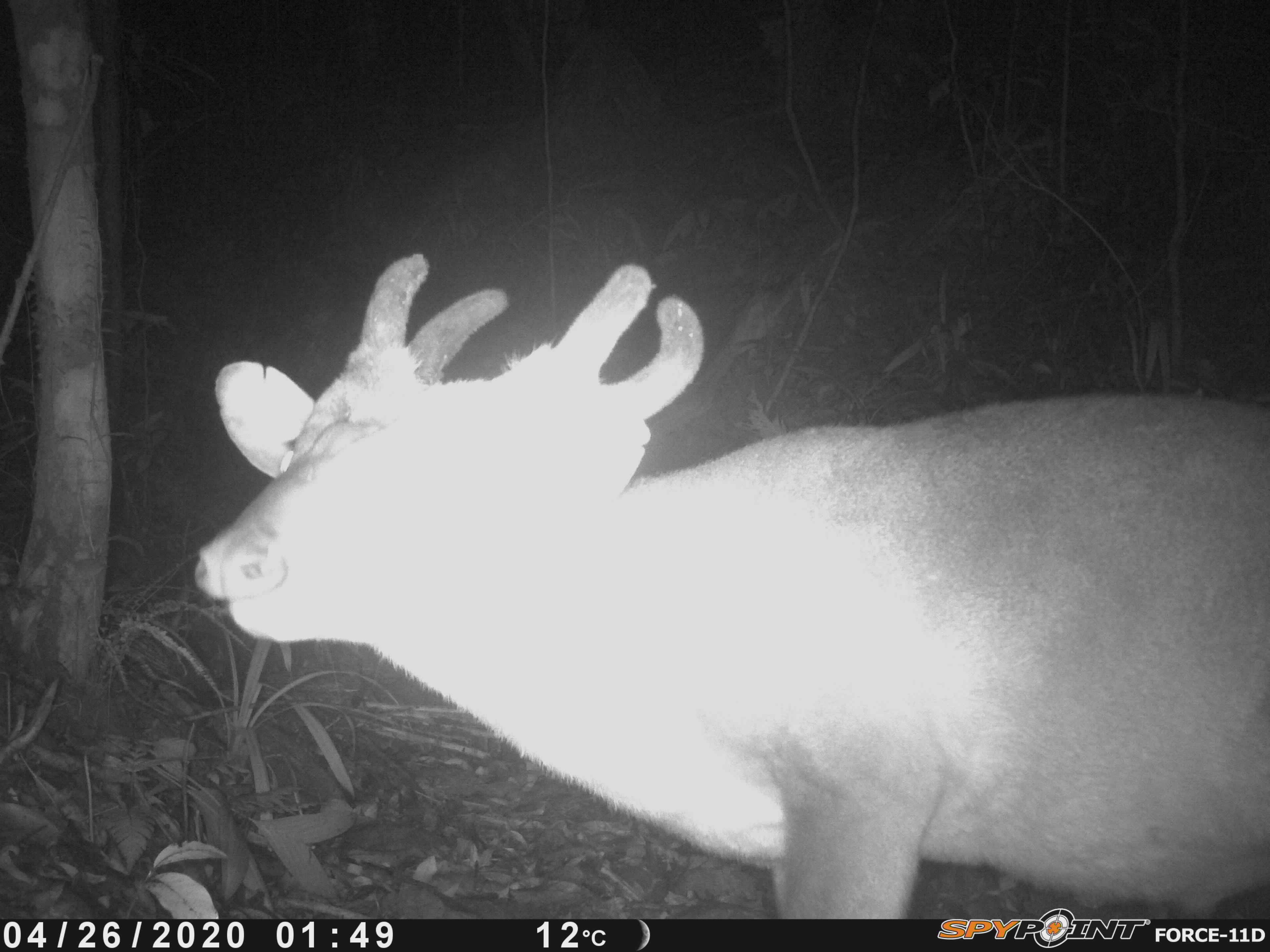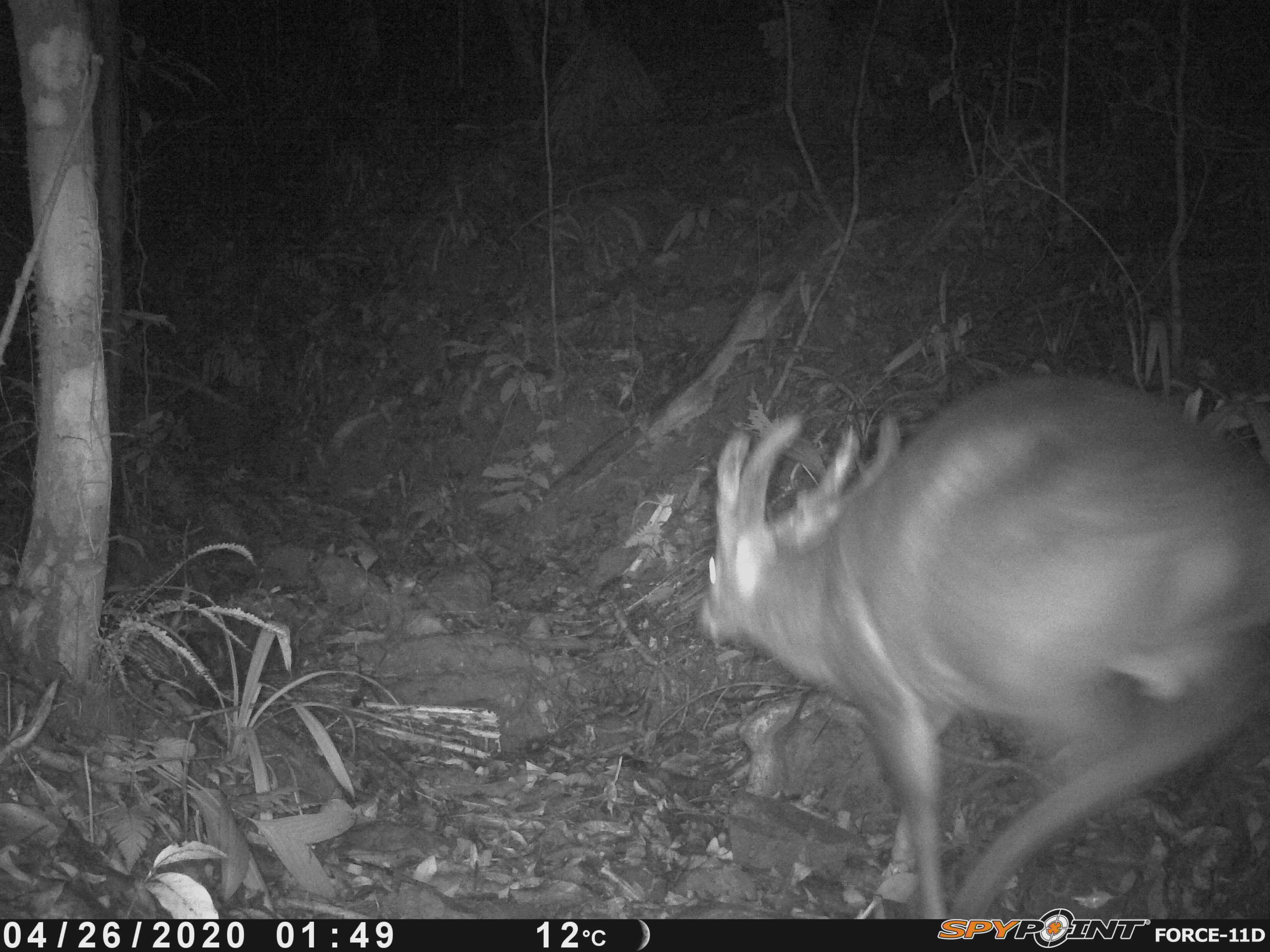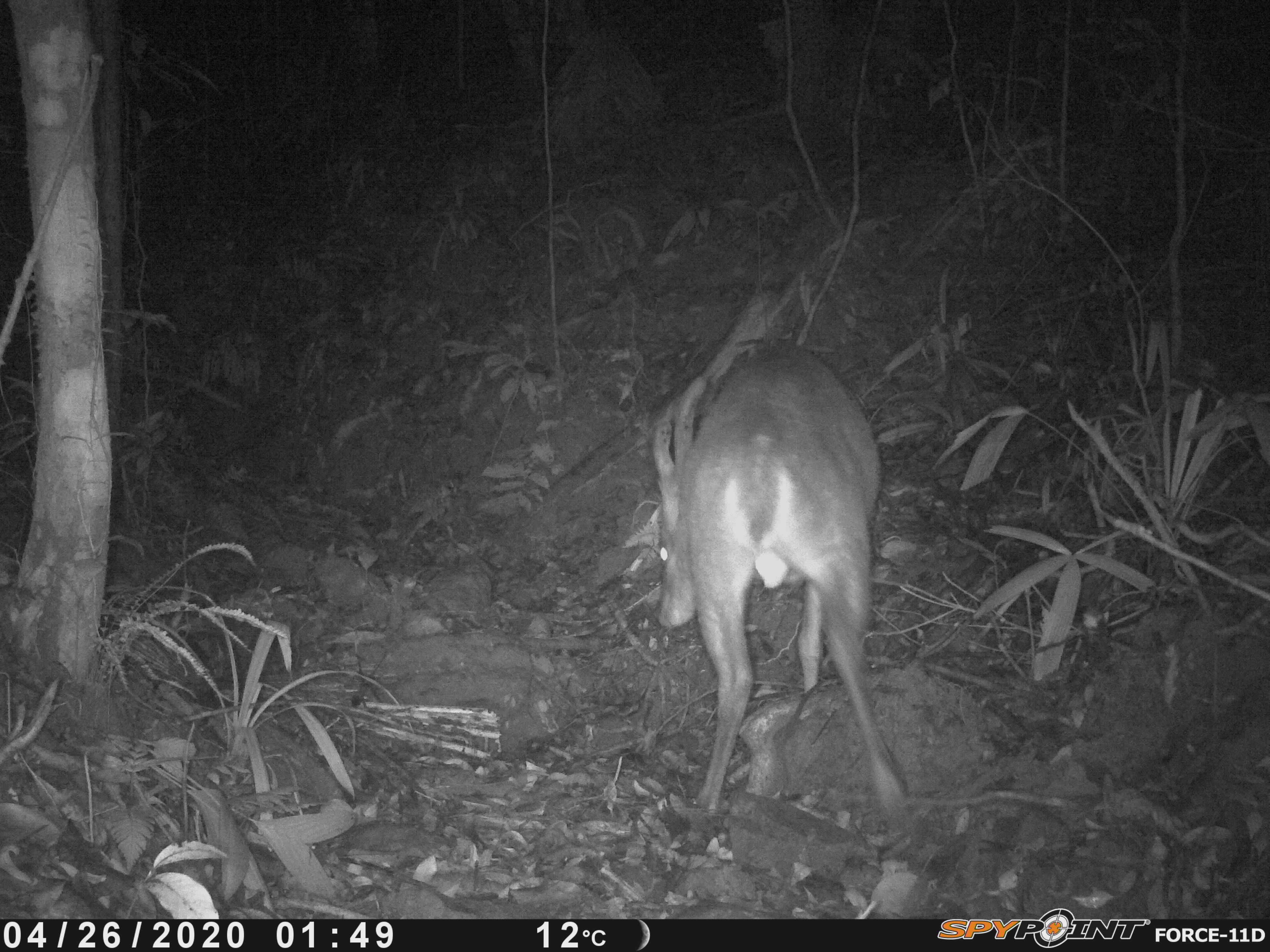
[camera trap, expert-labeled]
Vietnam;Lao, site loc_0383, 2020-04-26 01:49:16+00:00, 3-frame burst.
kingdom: Animalia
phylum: Chordata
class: Mammalia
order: Artiodactyla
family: Cervidae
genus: Muntiacus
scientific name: Muntiacus vuquangensis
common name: large-antlered muntjac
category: large antlered muntjac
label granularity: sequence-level